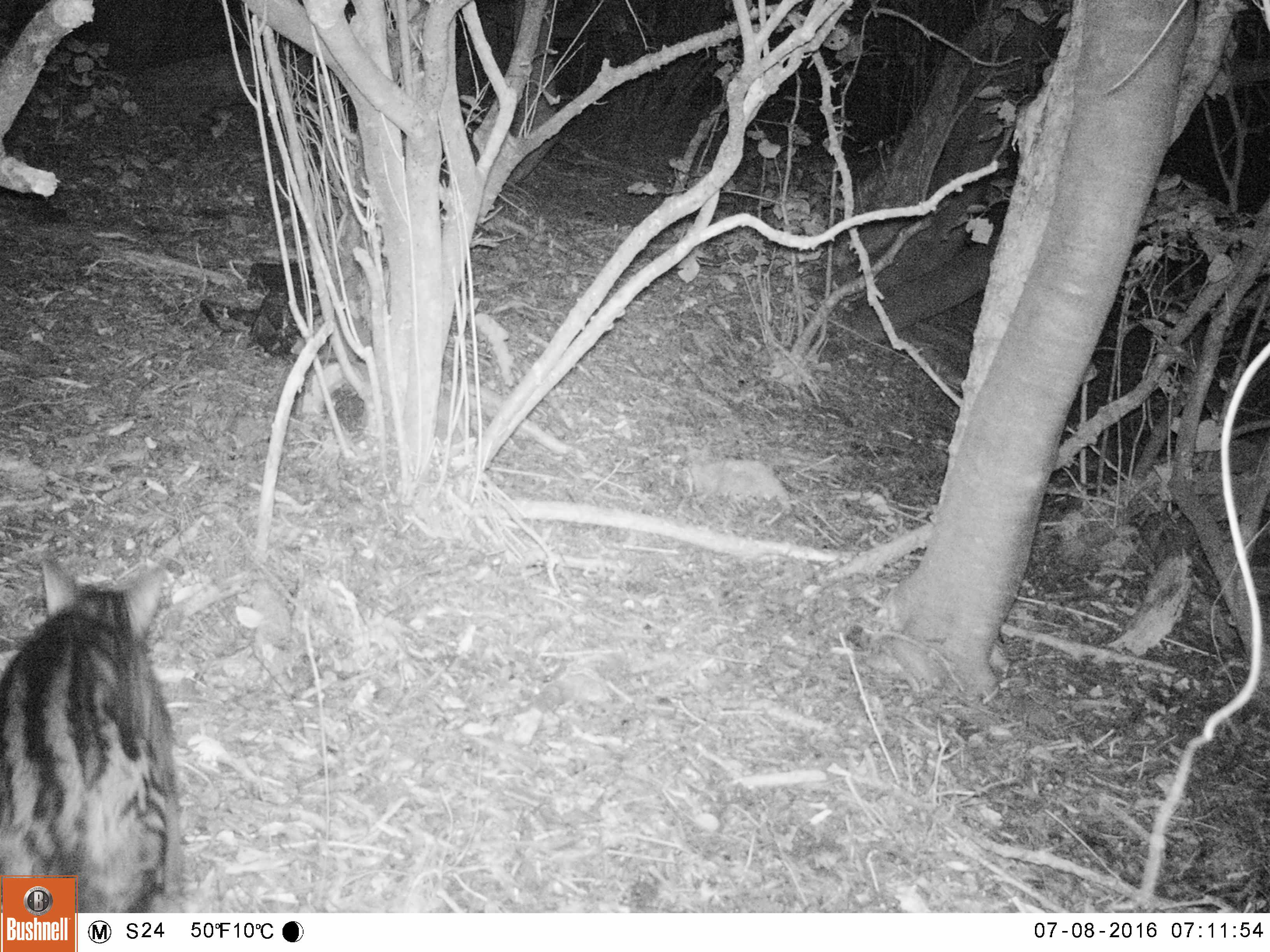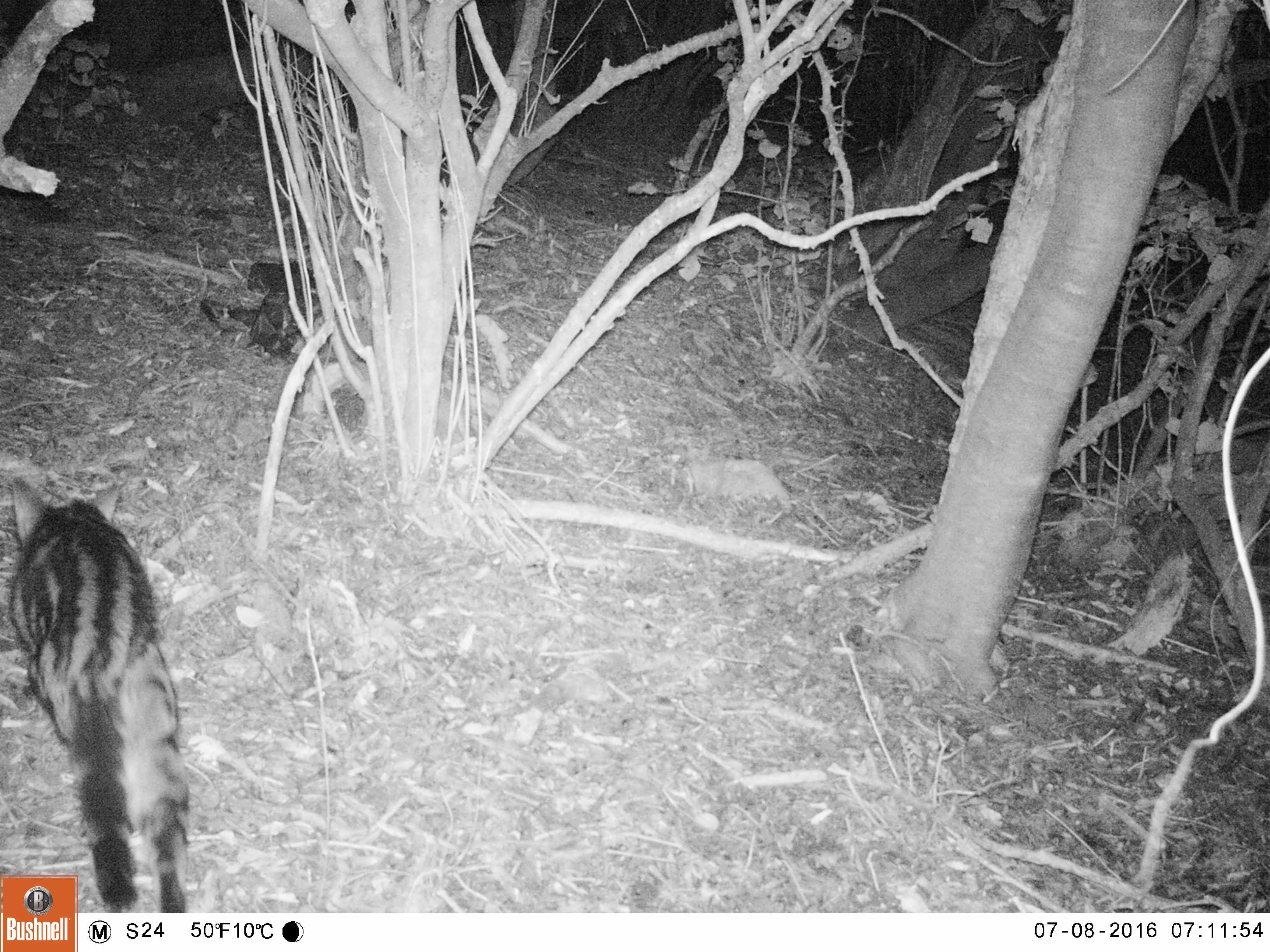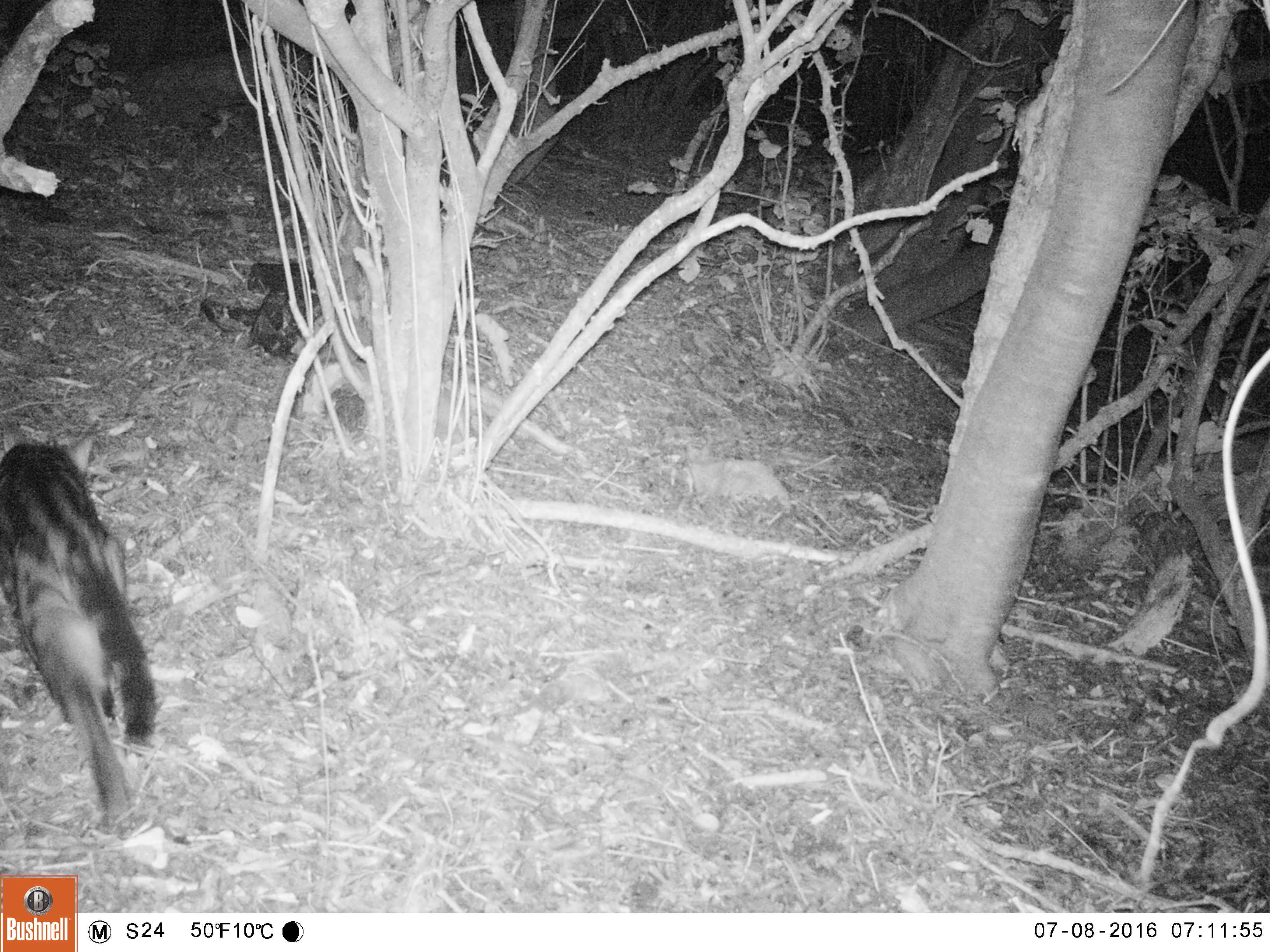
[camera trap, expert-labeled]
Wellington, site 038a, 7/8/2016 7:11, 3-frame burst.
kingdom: Animalia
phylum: Chordata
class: Mammalia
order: Carnivora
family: Felidae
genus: Felis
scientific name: Felis catus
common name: cat